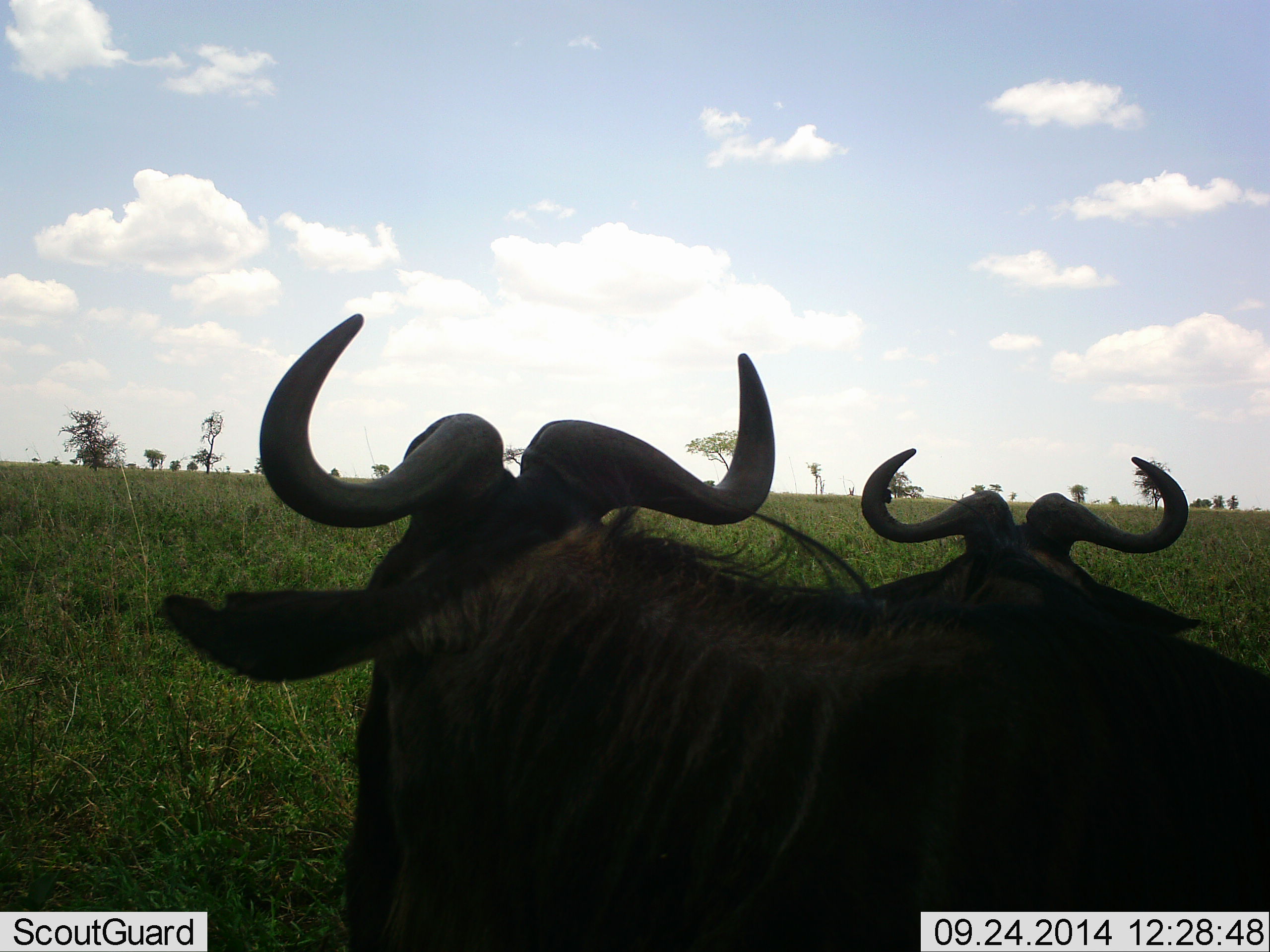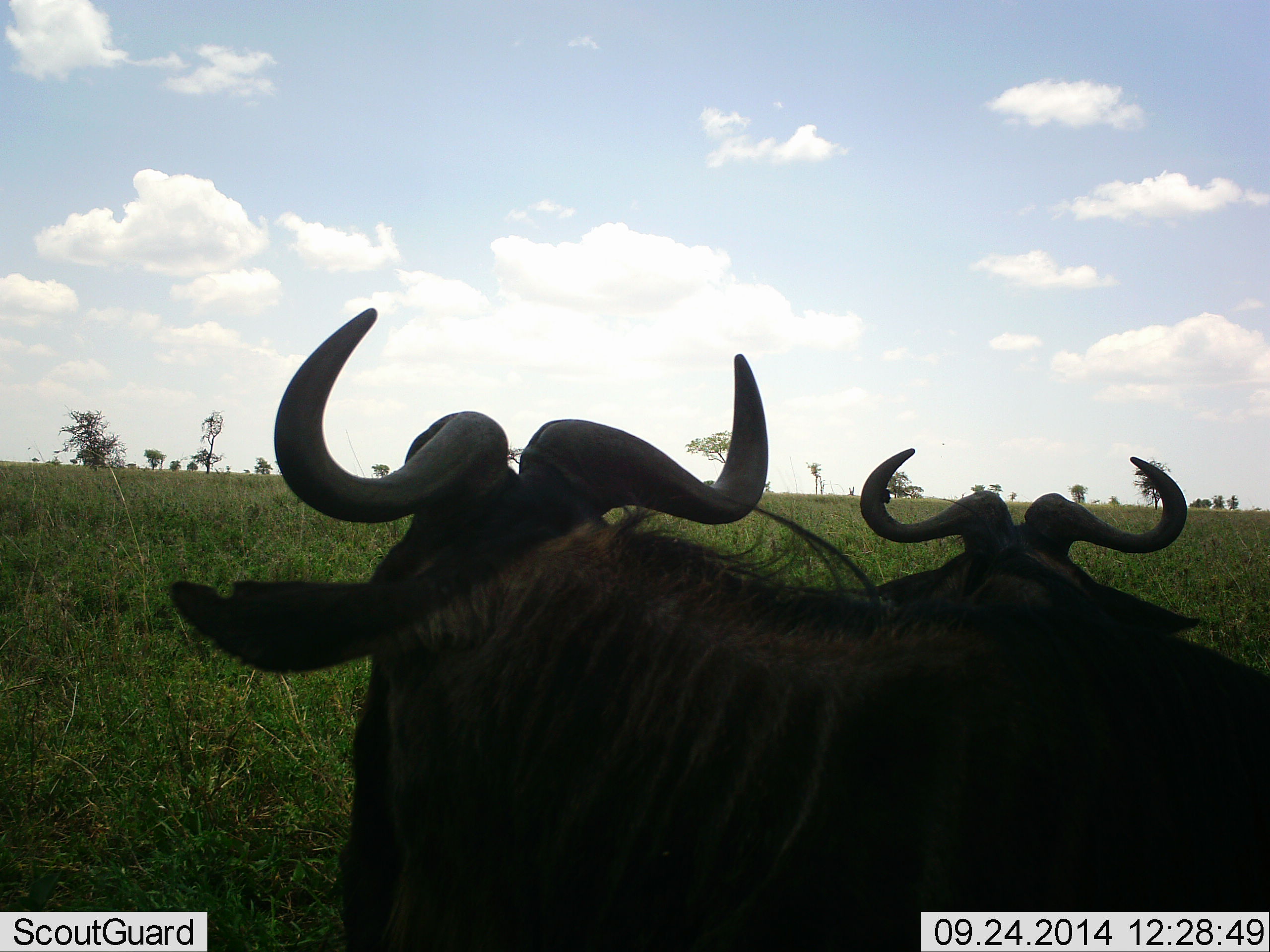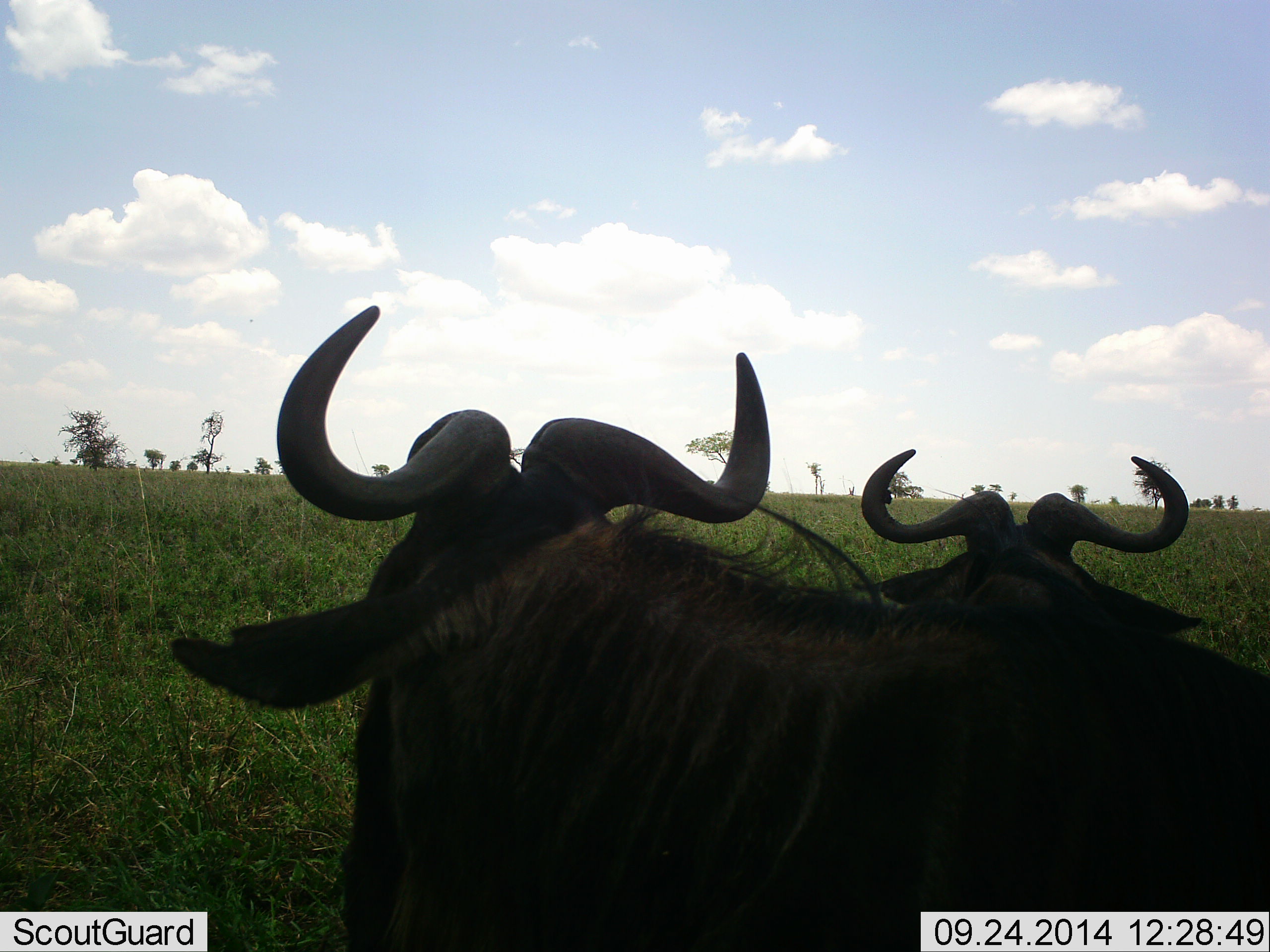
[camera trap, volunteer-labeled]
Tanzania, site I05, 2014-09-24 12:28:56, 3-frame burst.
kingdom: Animalia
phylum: Chordata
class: Mammalia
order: Artiodactyla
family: Bovidae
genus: Connochaetes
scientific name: Connochaetes taurinus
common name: blue wildebeest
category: wildebeest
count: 2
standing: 40%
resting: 60%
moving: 0%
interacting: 0%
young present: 0%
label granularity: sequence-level